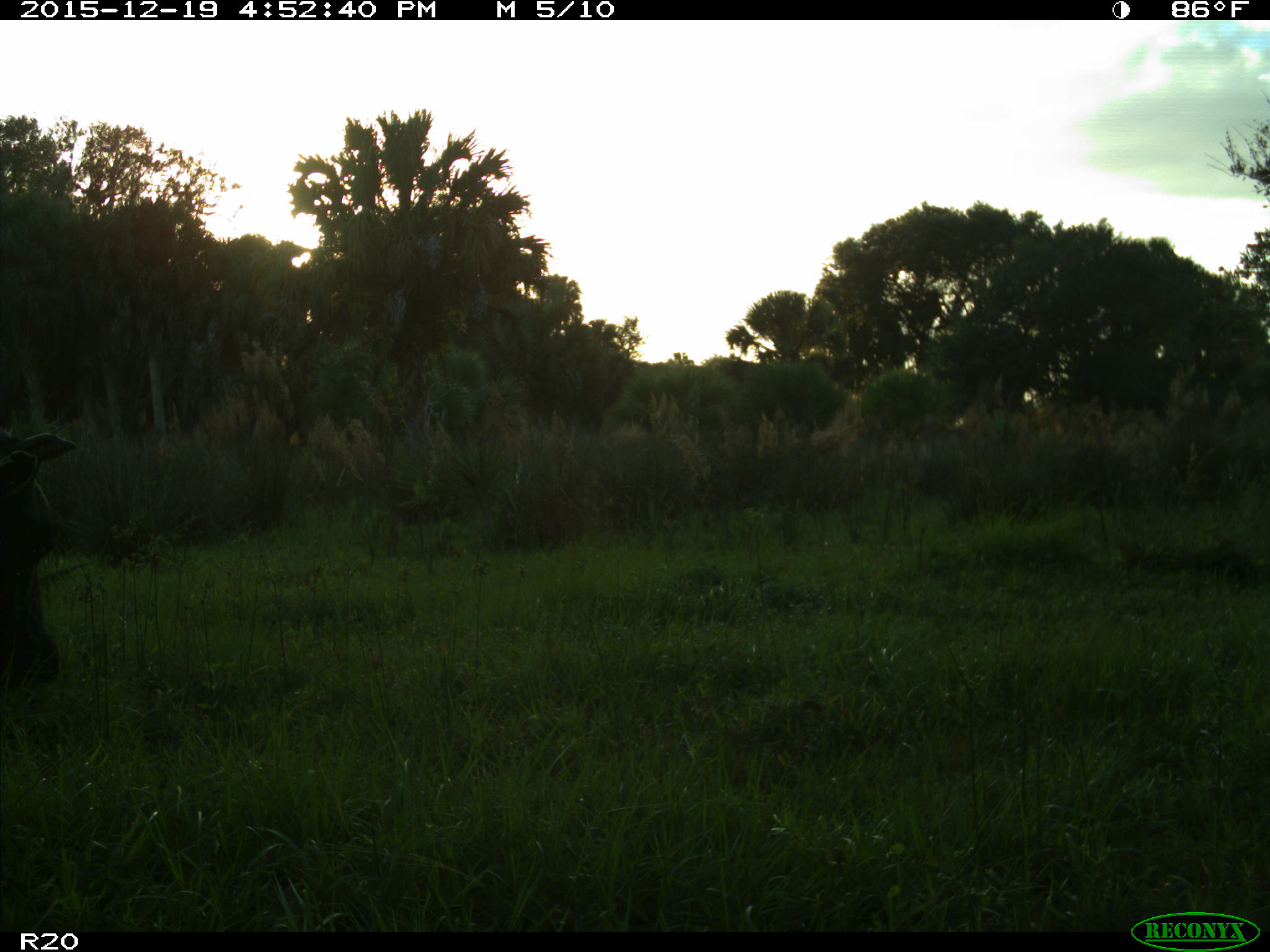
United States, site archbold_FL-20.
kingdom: Animalia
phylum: Chordata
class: Mammalia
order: Artiodactyla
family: Bovidae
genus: Bos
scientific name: Bos taurus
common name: domestic cow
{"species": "Bos taurus (domestic cow)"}